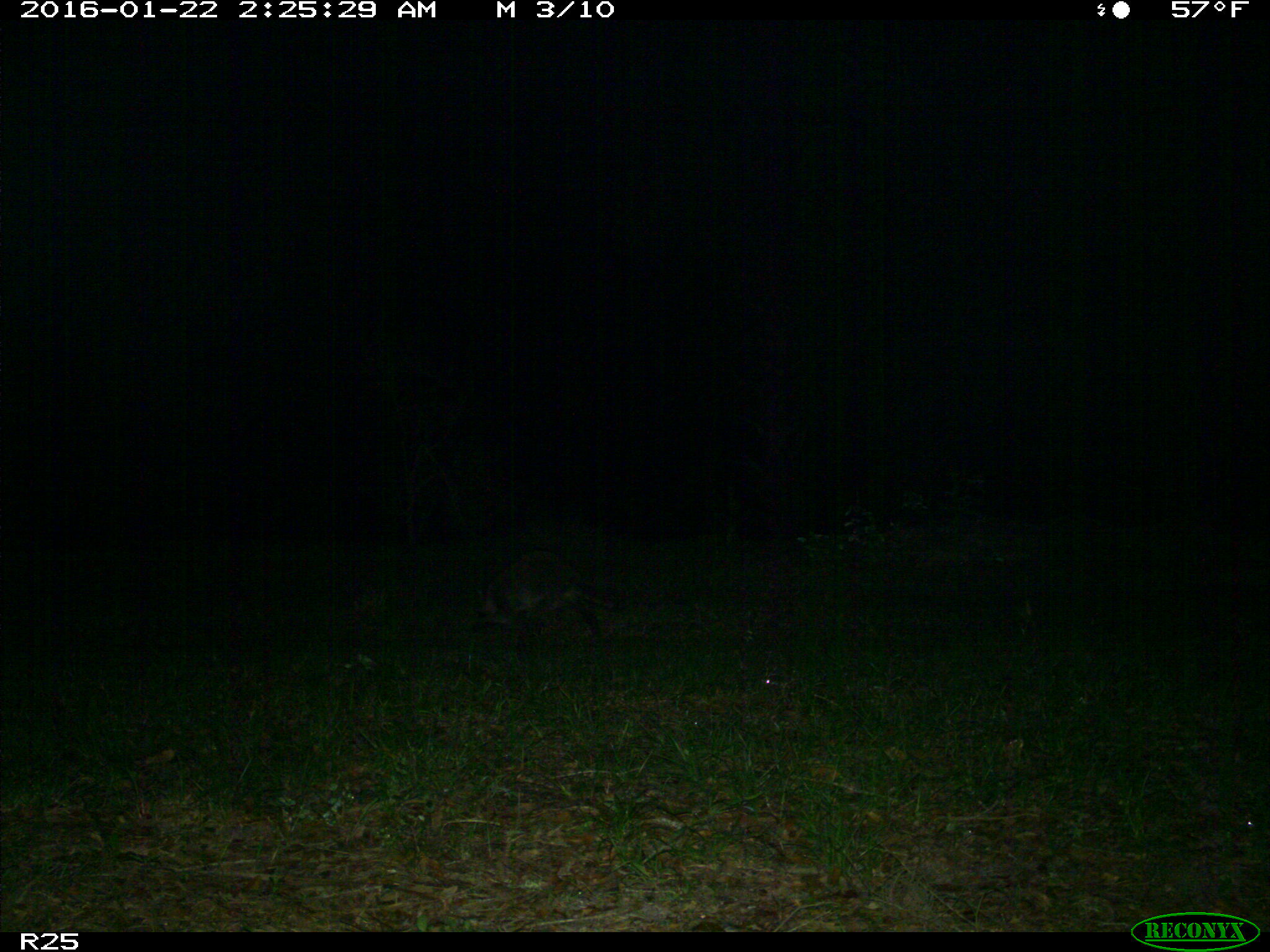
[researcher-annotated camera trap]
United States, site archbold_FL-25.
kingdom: Animalia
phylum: Chordata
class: Mammalia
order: Carnivora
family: Procyonidae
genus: Procyon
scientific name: Procyon lotor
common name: common raccoon